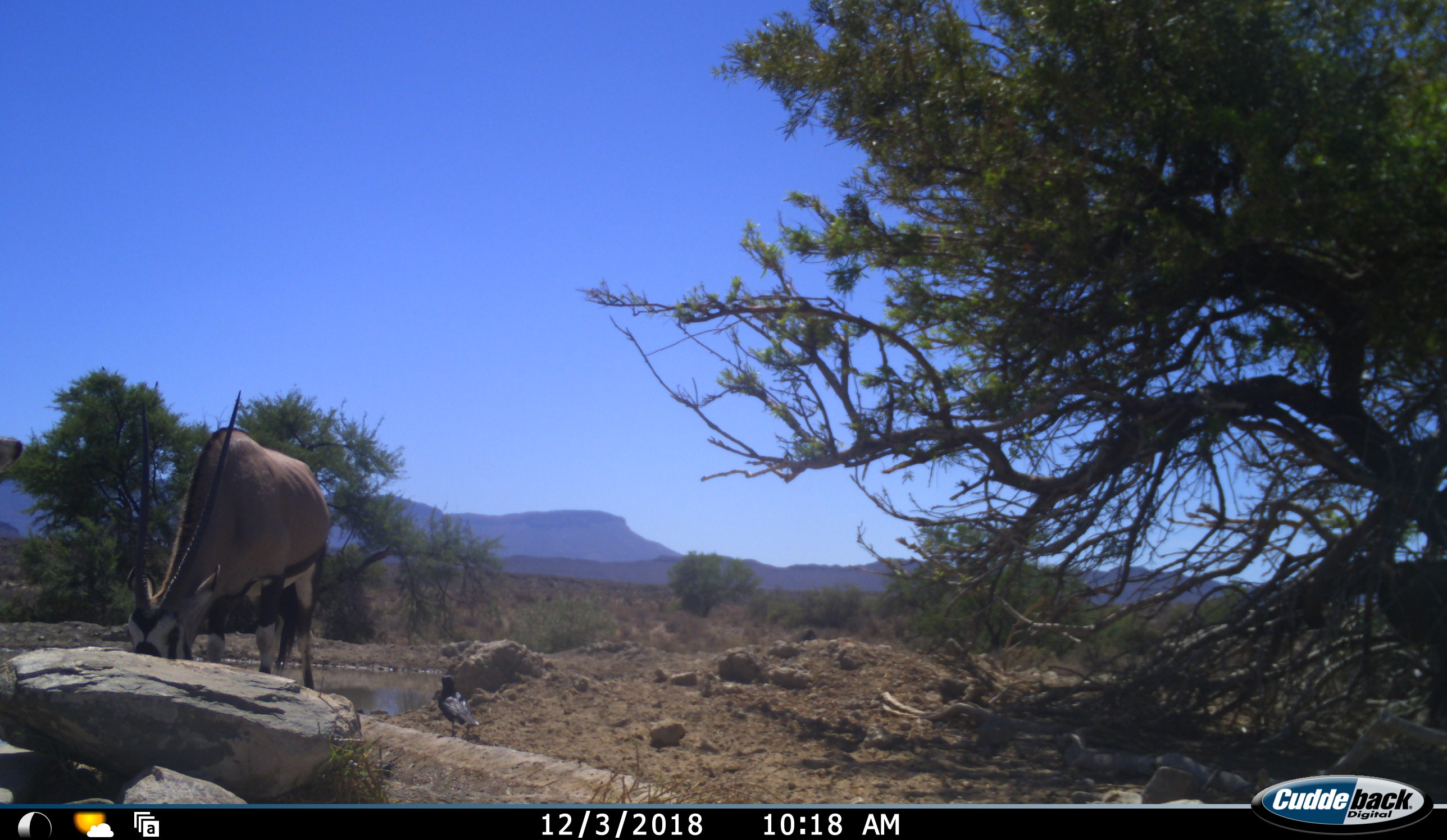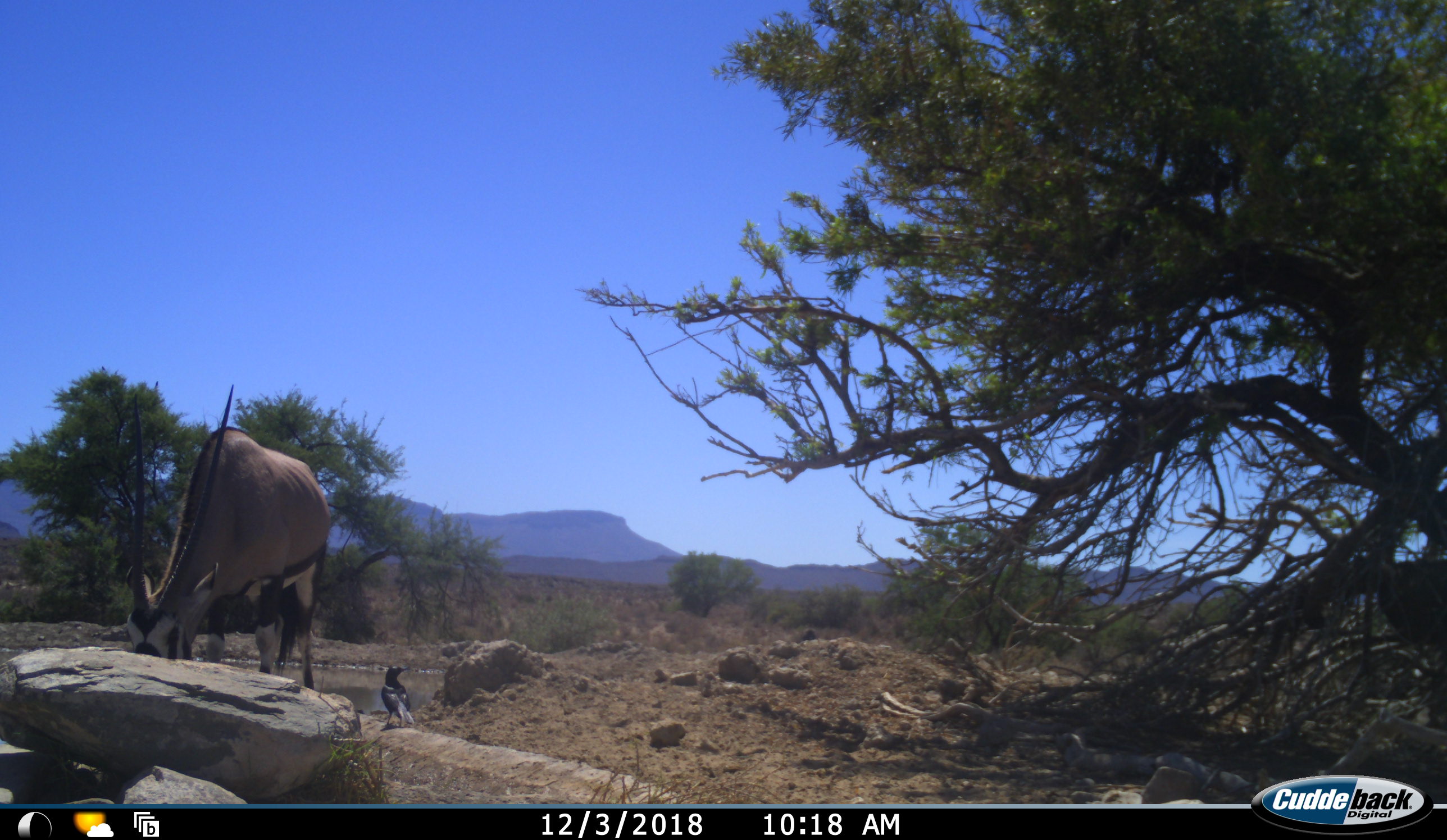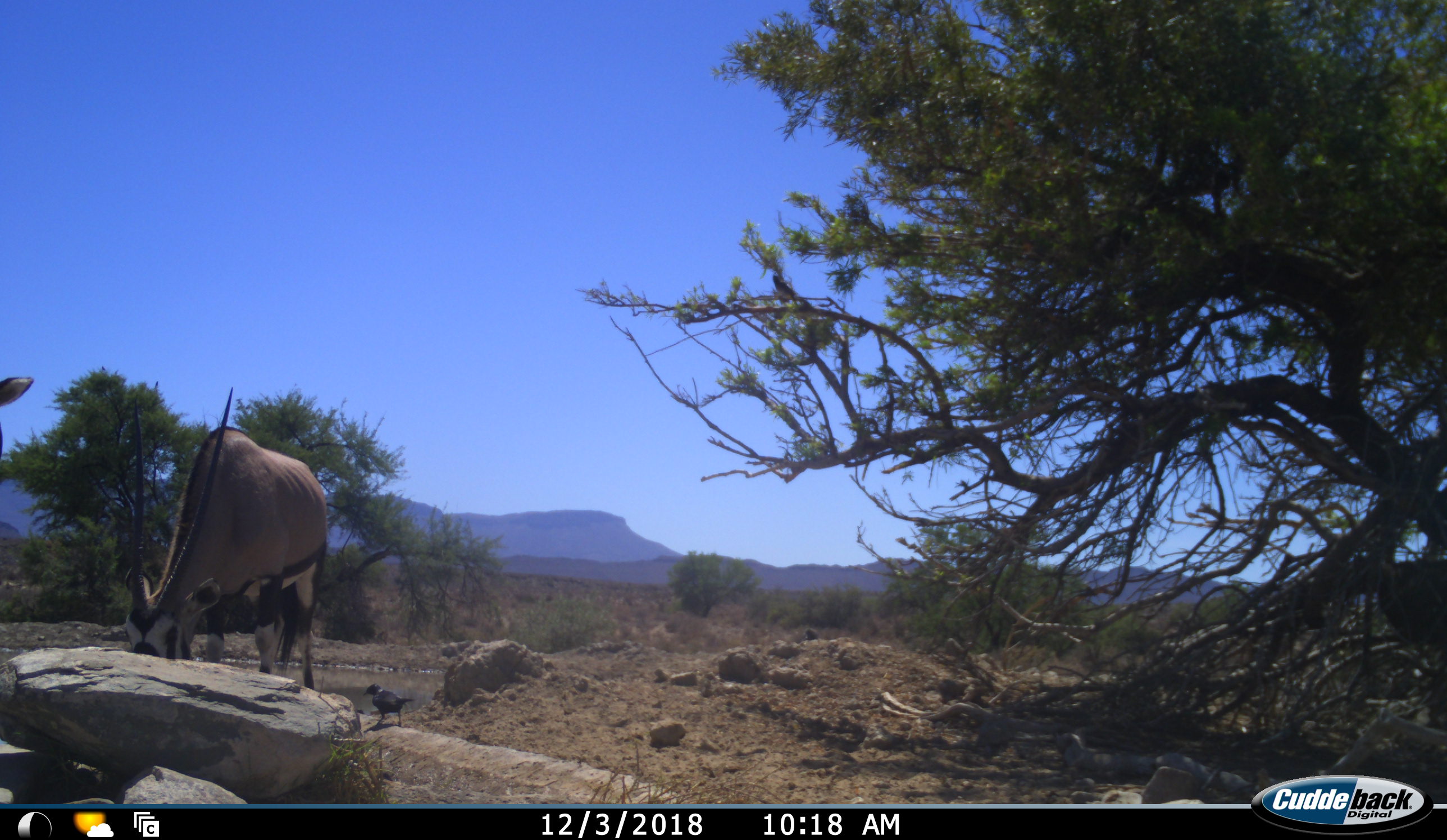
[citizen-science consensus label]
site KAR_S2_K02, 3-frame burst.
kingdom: Animalia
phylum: Chordata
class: Aves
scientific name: Aves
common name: bird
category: birdother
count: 1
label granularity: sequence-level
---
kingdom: Animalia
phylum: Chordata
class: Mammalia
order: Artiodactyla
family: Bovidae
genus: Oryx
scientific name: Oryx gazella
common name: gemsbok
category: oryx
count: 2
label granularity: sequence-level